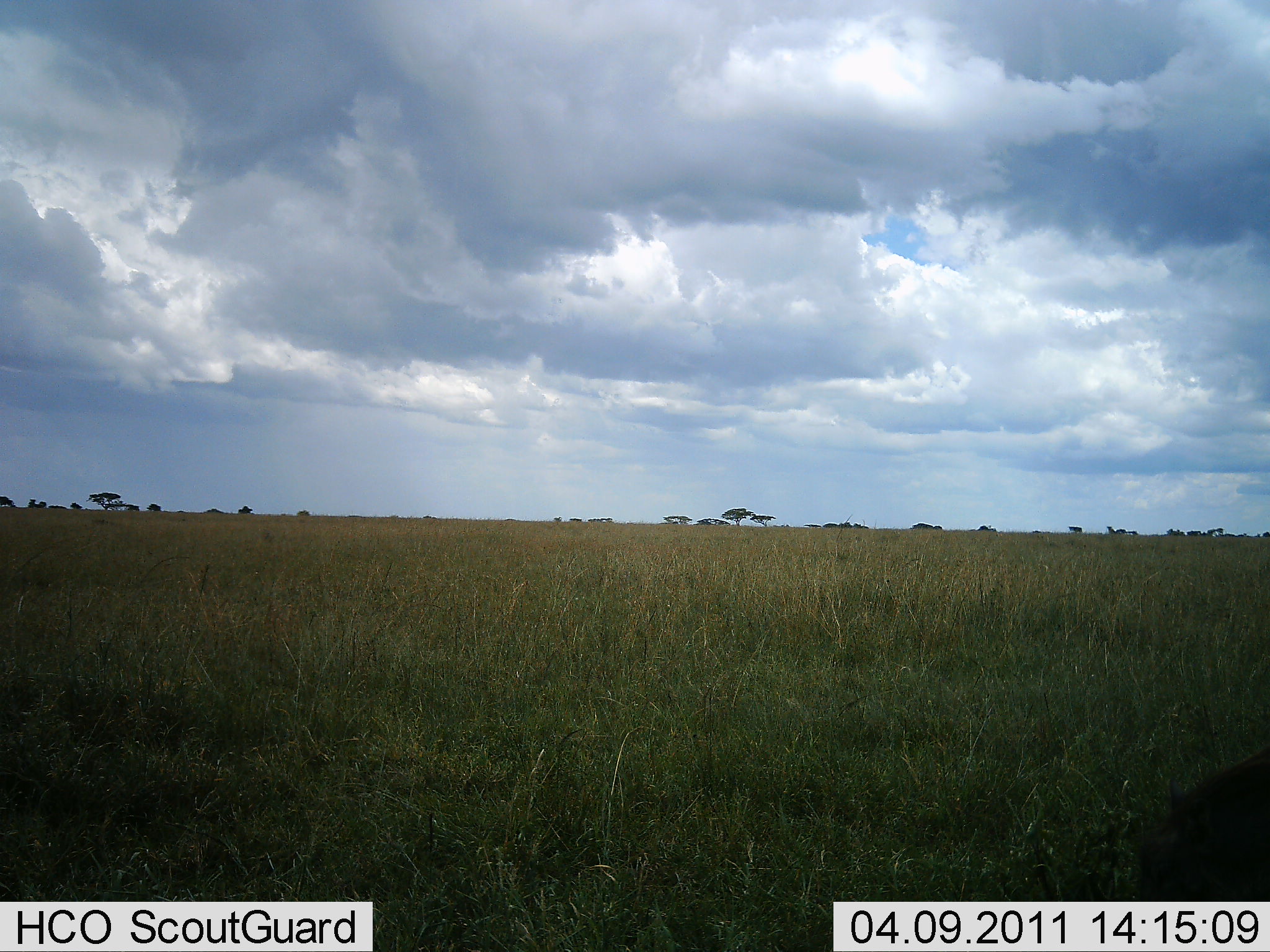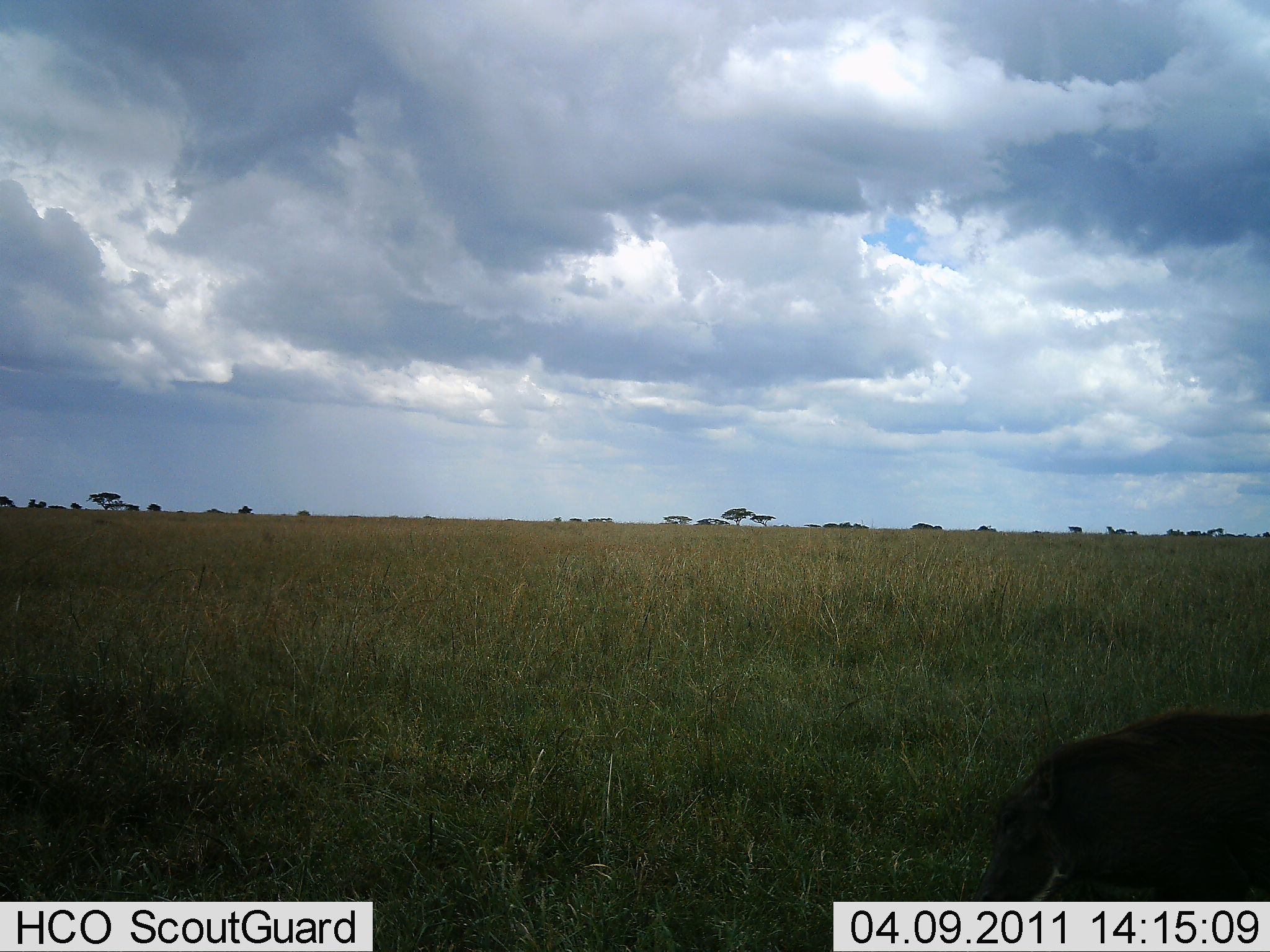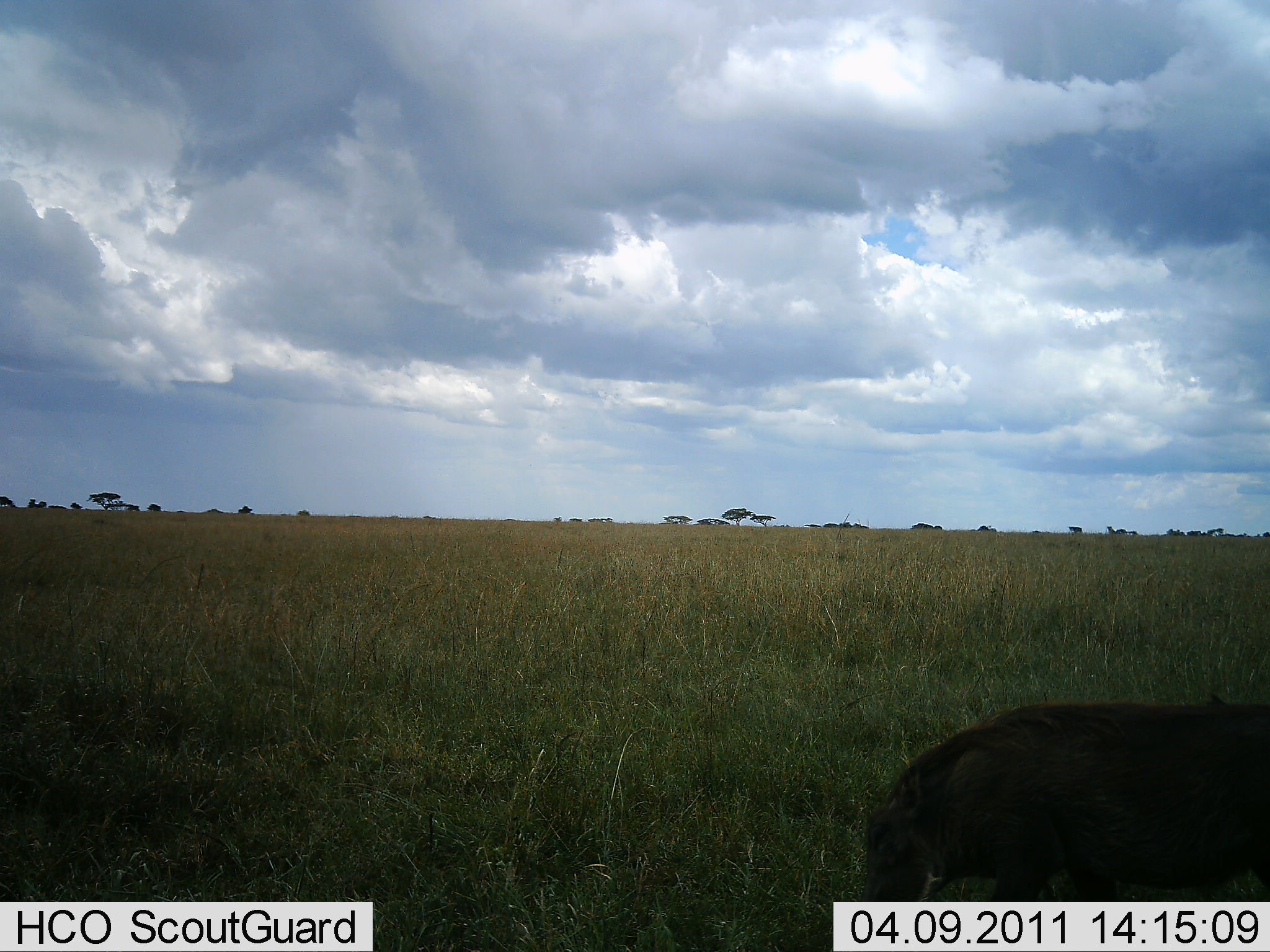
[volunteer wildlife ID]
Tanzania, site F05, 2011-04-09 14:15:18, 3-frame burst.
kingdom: Animalia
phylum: Chordata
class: Mammalia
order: Carnivora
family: Canidae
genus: Lupulella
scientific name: Lupulella mesomelas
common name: black-backed jackal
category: jackal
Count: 1.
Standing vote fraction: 0%.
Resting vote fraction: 0%.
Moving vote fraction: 100%.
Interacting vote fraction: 0%.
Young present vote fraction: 0%.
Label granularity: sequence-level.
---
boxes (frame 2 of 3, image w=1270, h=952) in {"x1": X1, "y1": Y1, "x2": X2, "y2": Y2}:
animal: {"x1": 968, "y1": 710, "x2": 1270, "y2": 902}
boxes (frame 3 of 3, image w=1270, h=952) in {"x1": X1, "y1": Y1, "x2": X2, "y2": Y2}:
animal: {"x1": 863, "y1": 699, "x2": 1270, "y2": 901}